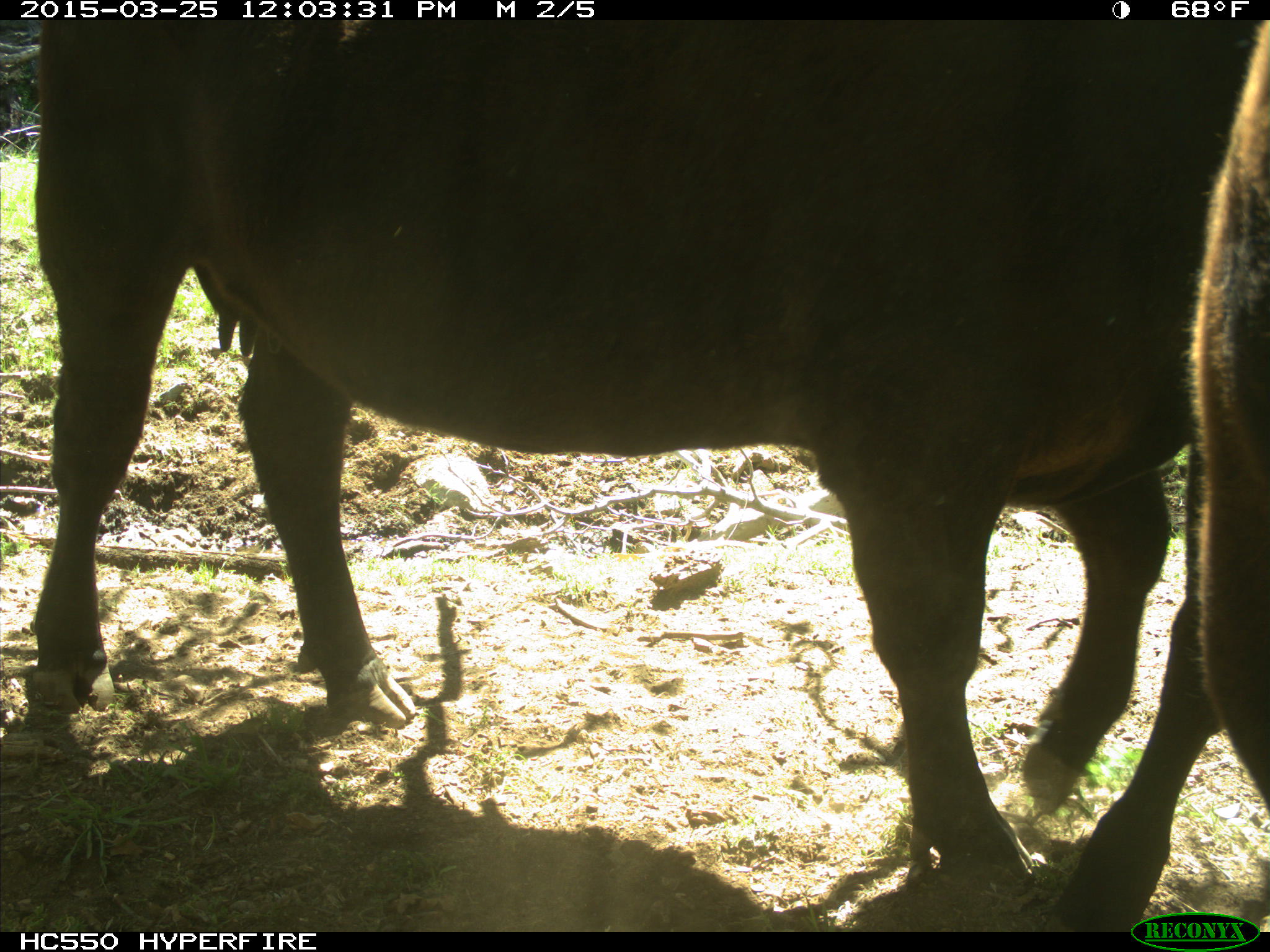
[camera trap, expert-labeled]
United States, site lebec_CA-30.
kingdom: Animalia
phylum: Chordata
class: Mammalia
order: Artiodactyla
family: Bovidae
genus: Bos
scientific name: Bos taurus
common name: domestic cow